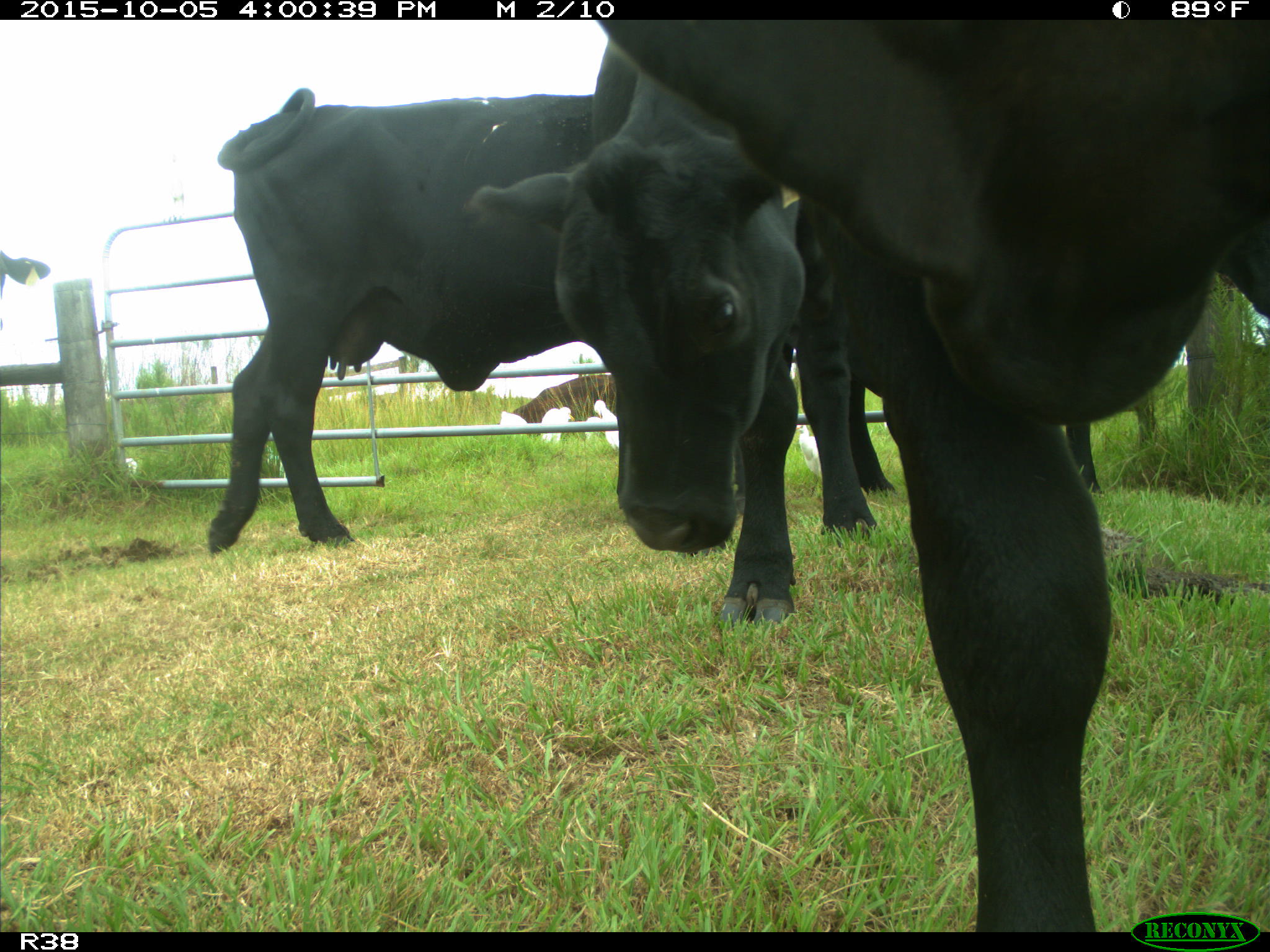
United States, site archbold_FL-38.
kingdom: Animalia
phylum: Chordata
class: Mammalia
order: Artiodactyla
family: Bovidae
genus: Bos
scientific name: Bos taurus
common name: domestic cow